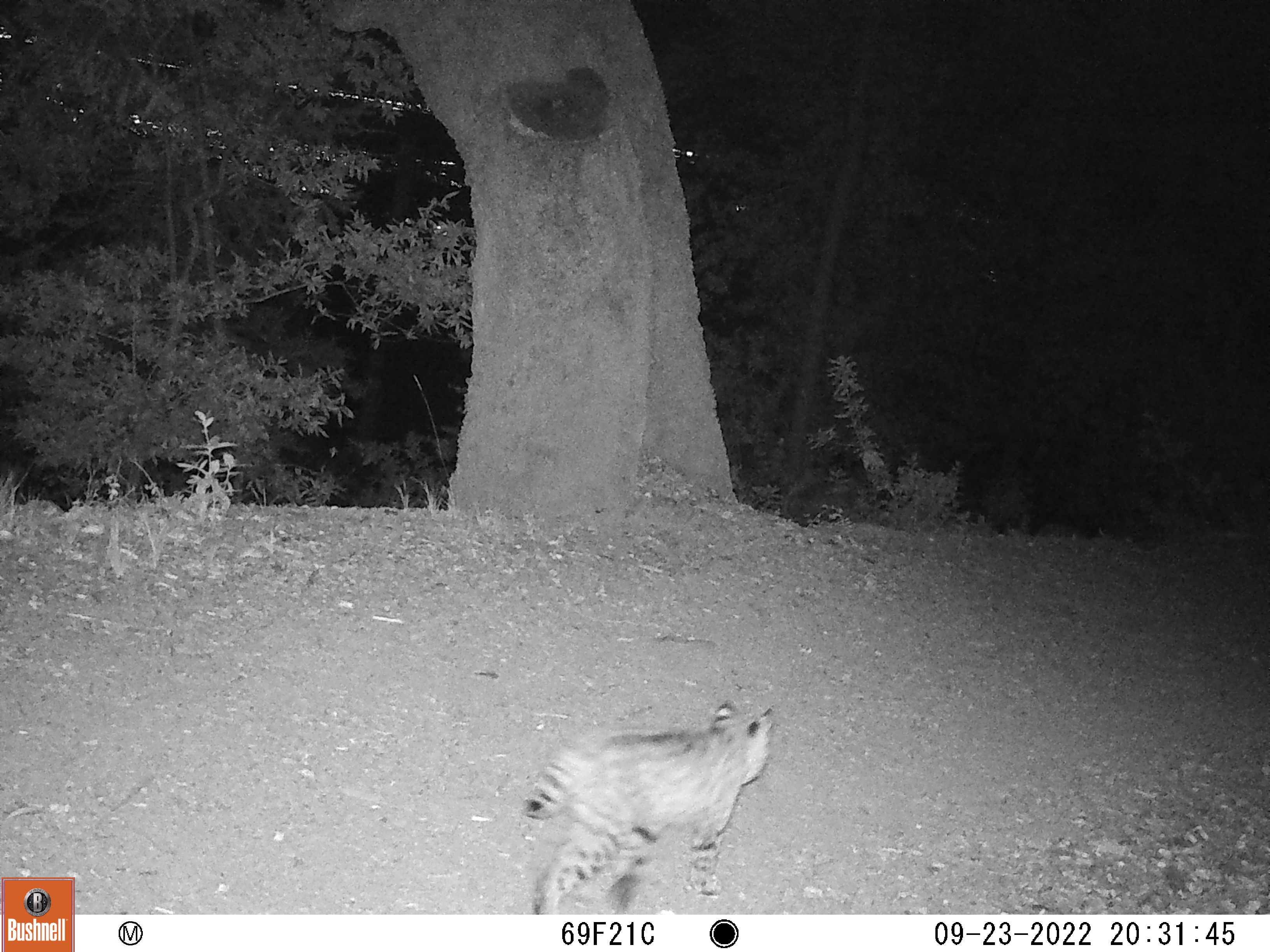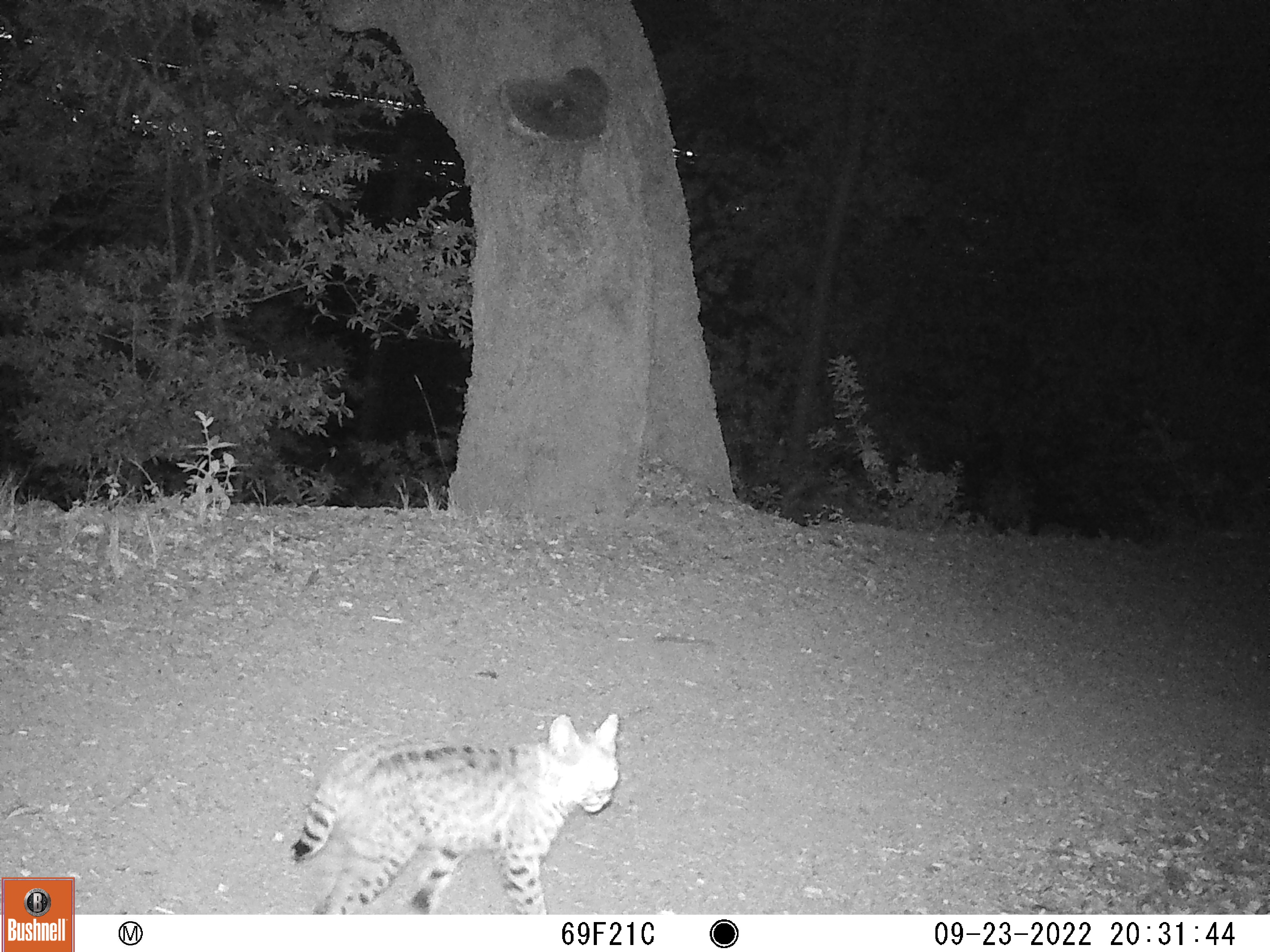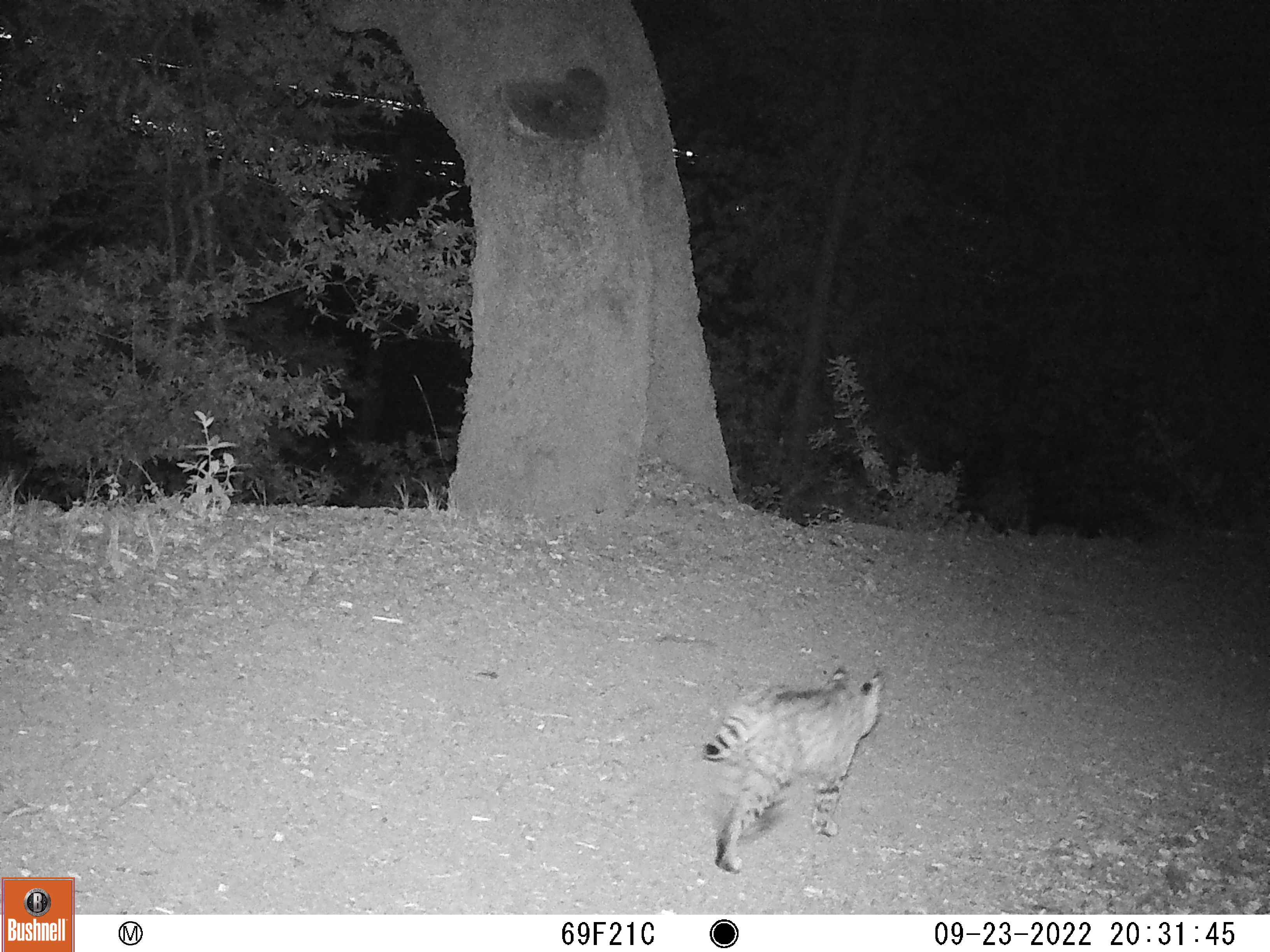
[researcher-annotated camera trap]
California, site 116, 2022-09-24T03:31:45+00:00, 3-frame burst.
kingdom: Animalia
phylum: Chordata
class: Mammalia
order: Carnivora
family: Felidae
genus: Lynx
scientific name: Lynx rufus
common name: bobcat